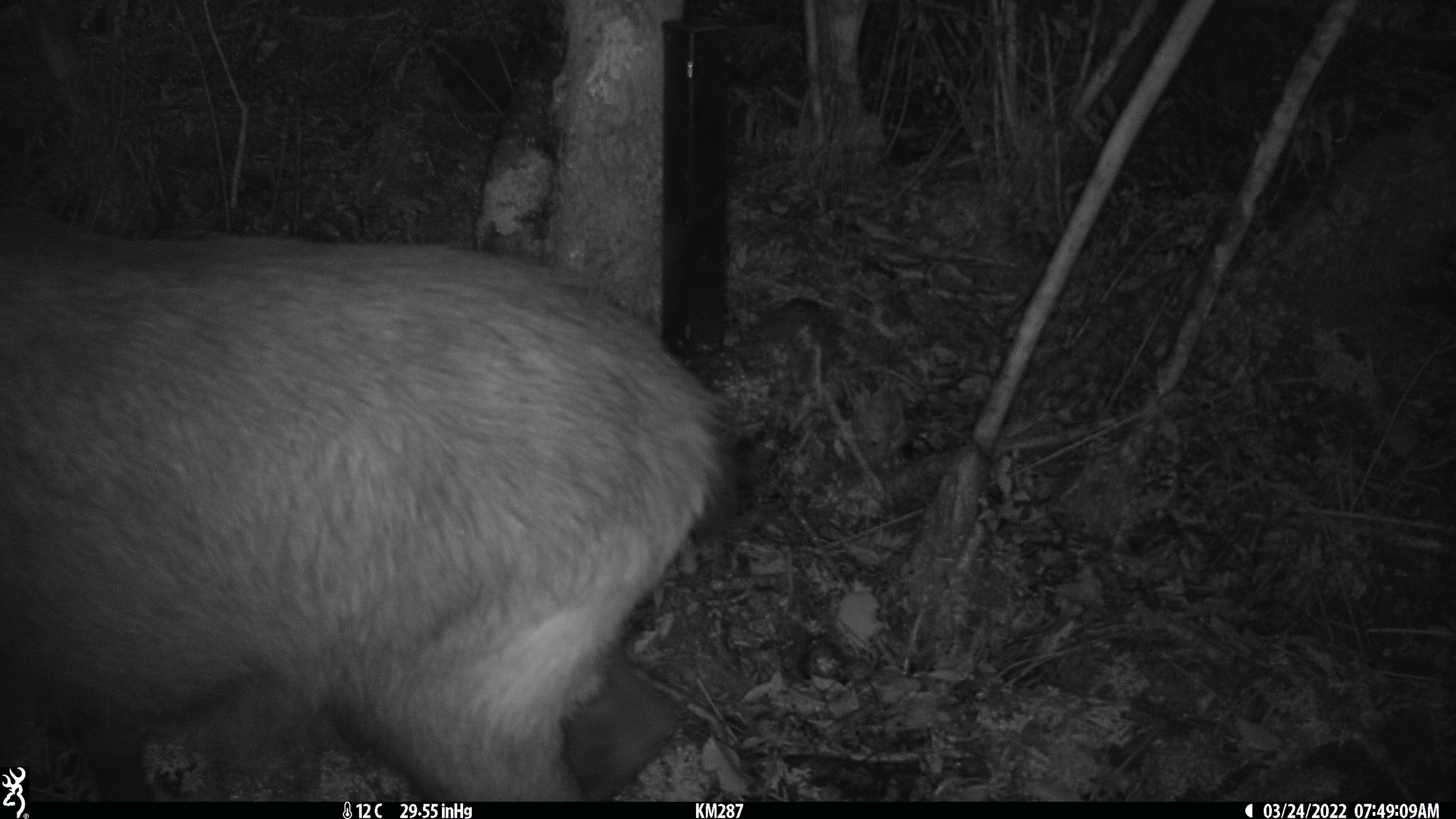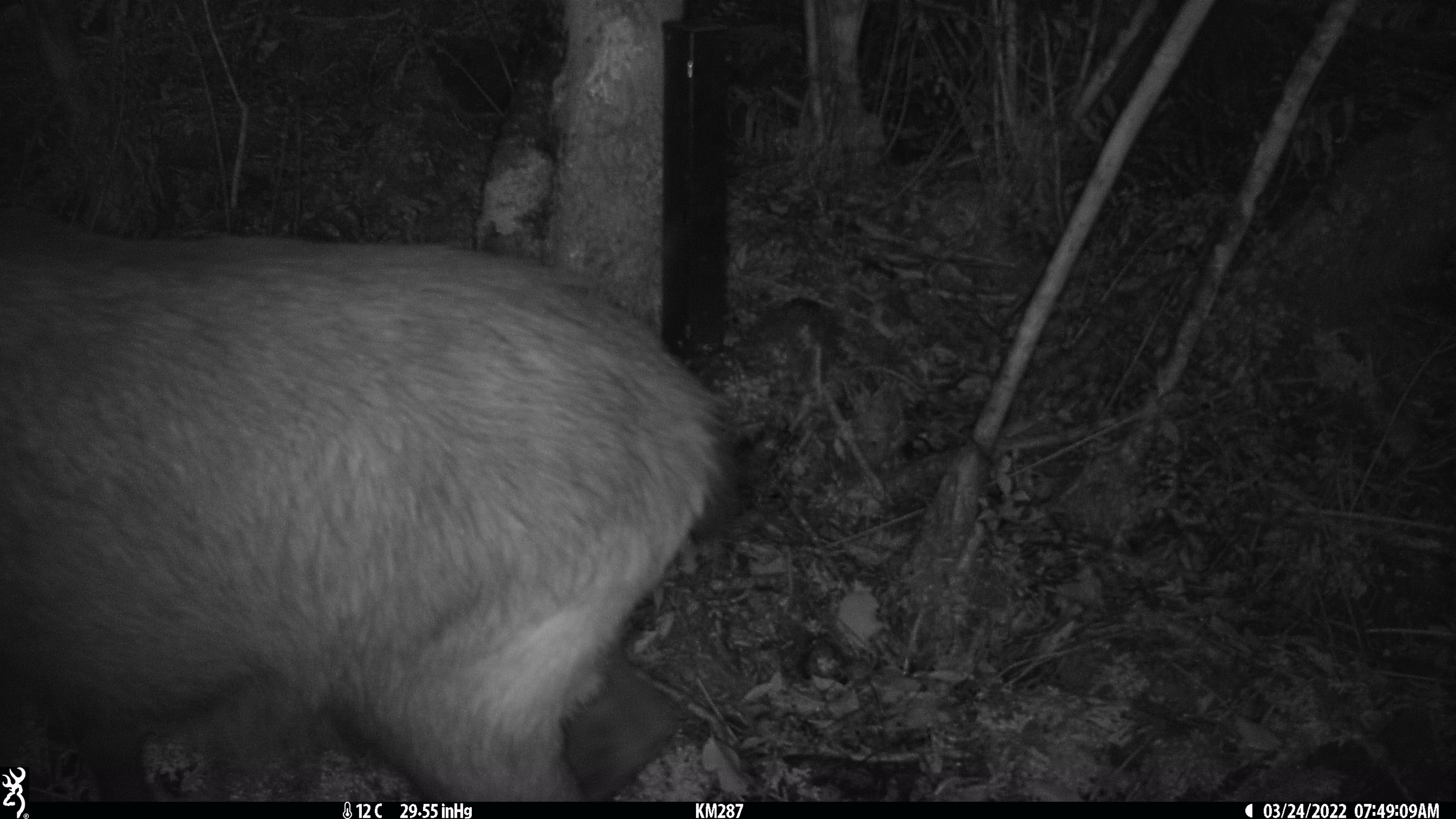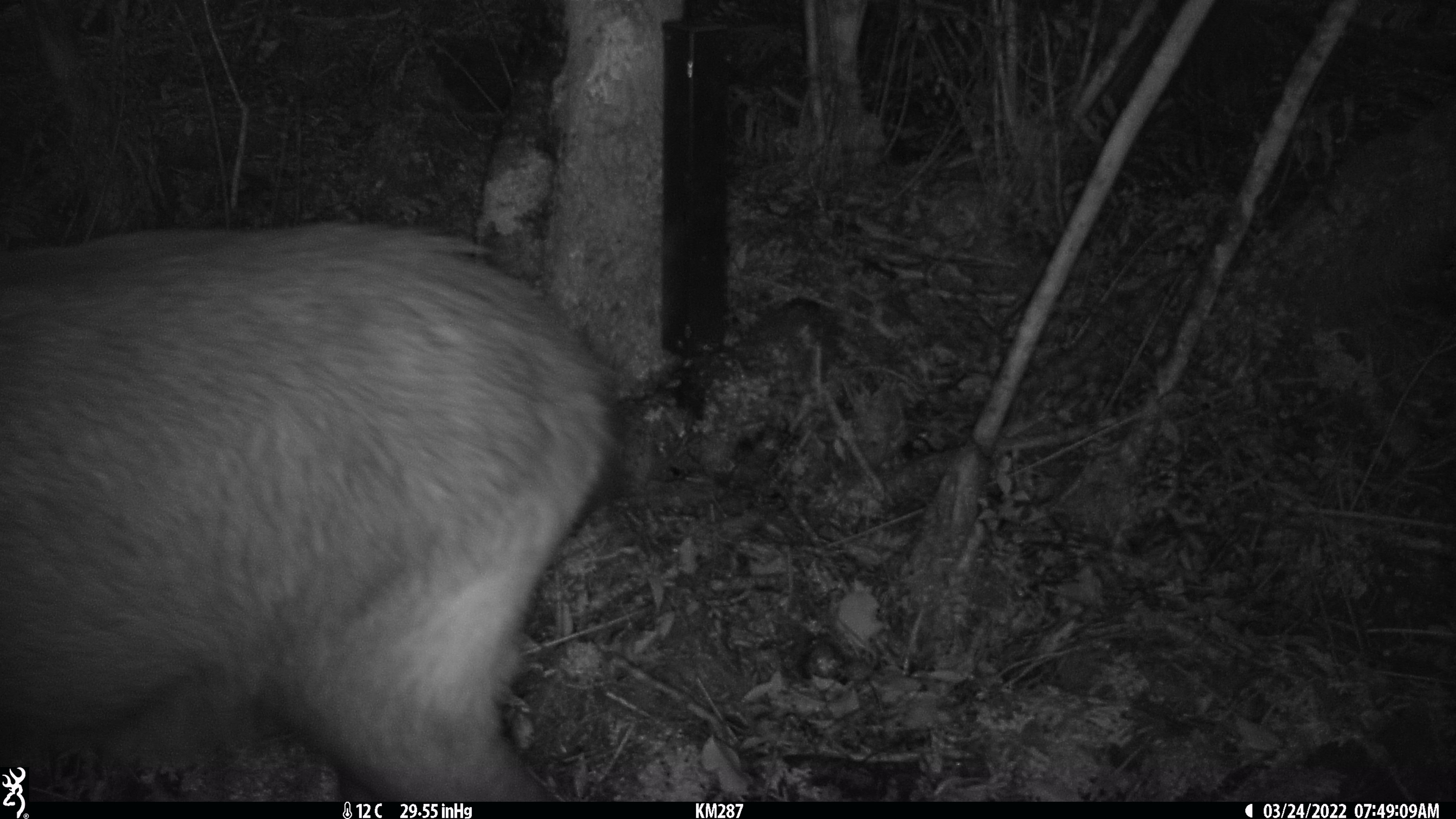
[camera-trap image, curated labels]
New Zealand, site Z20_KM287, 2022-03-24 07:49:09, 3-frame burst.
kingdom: Animalia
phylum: Chordata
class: Mammalia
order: Artiodactyla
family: Bovidae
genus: Rupicapra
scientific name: Rupicapra rupicapra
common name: alpine chamois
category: chamois